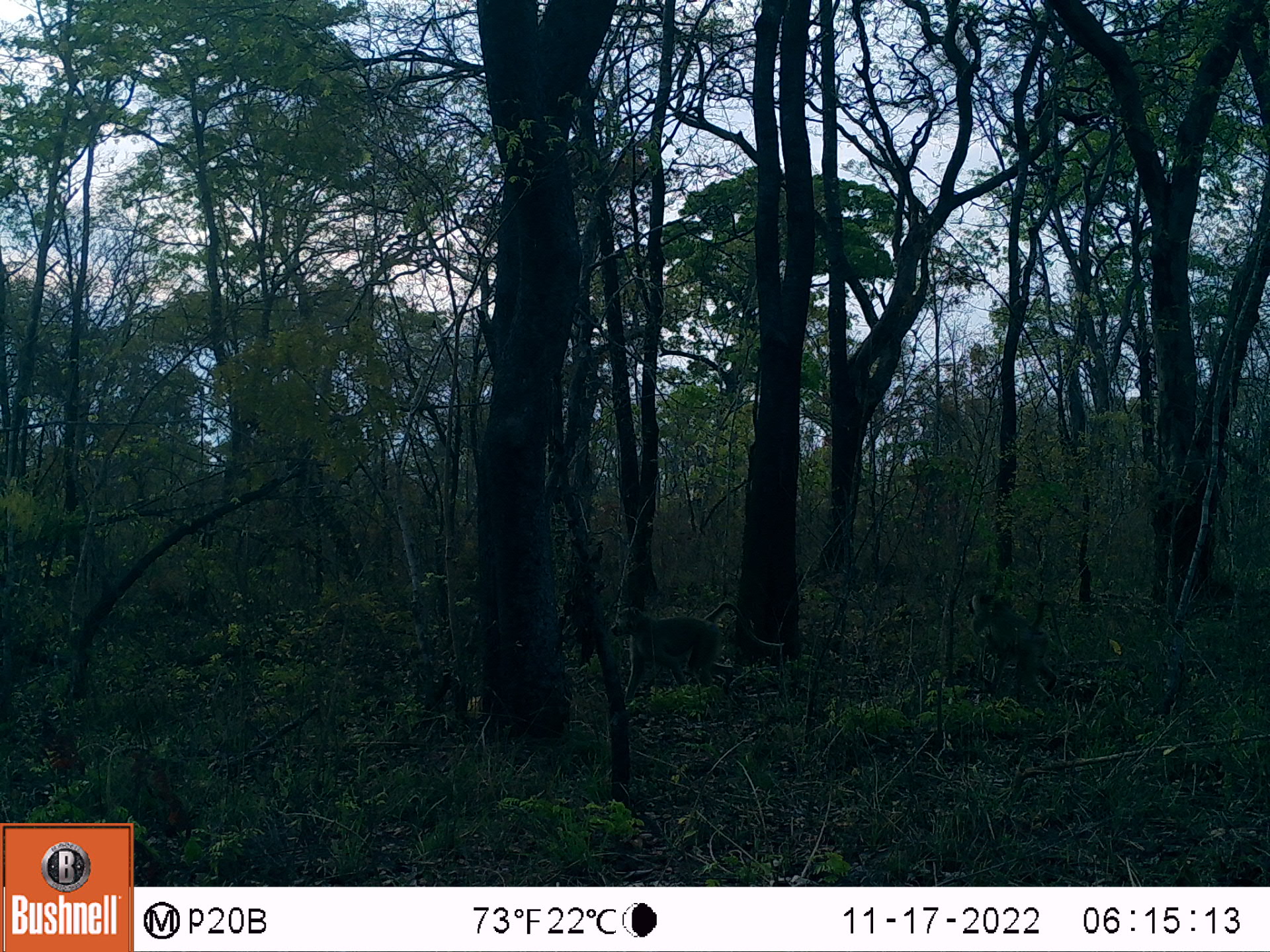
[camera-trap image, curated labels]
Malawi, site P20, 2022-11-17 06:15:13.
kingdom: Animalia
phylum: Chordata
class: Mammalia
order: Primates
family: Cercopithecidae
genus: Papio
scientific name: Papio cynocephalus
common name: yellow baboon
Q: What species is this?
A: Yellow baboon (Papio cynocephalus).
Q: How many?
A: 2.